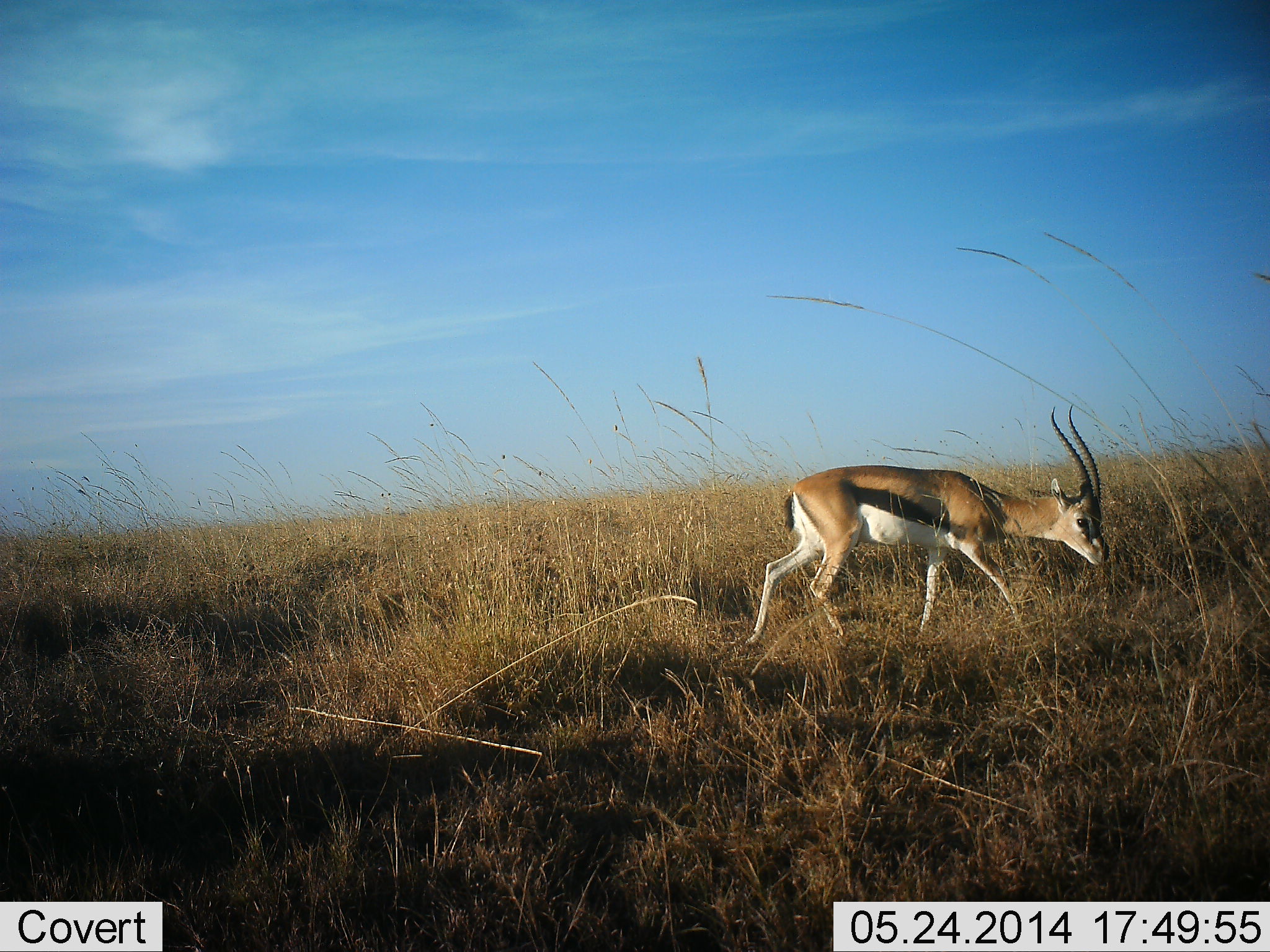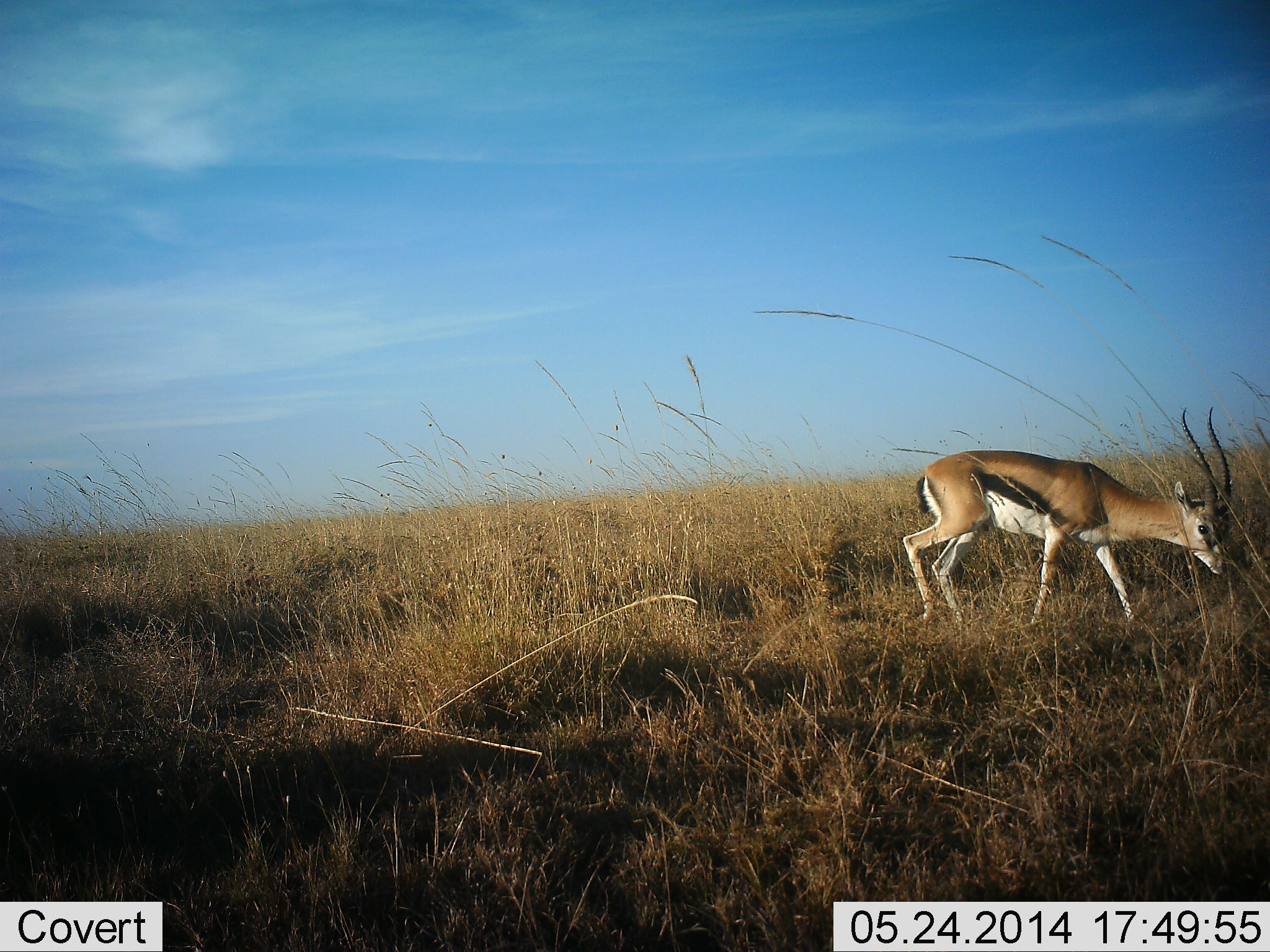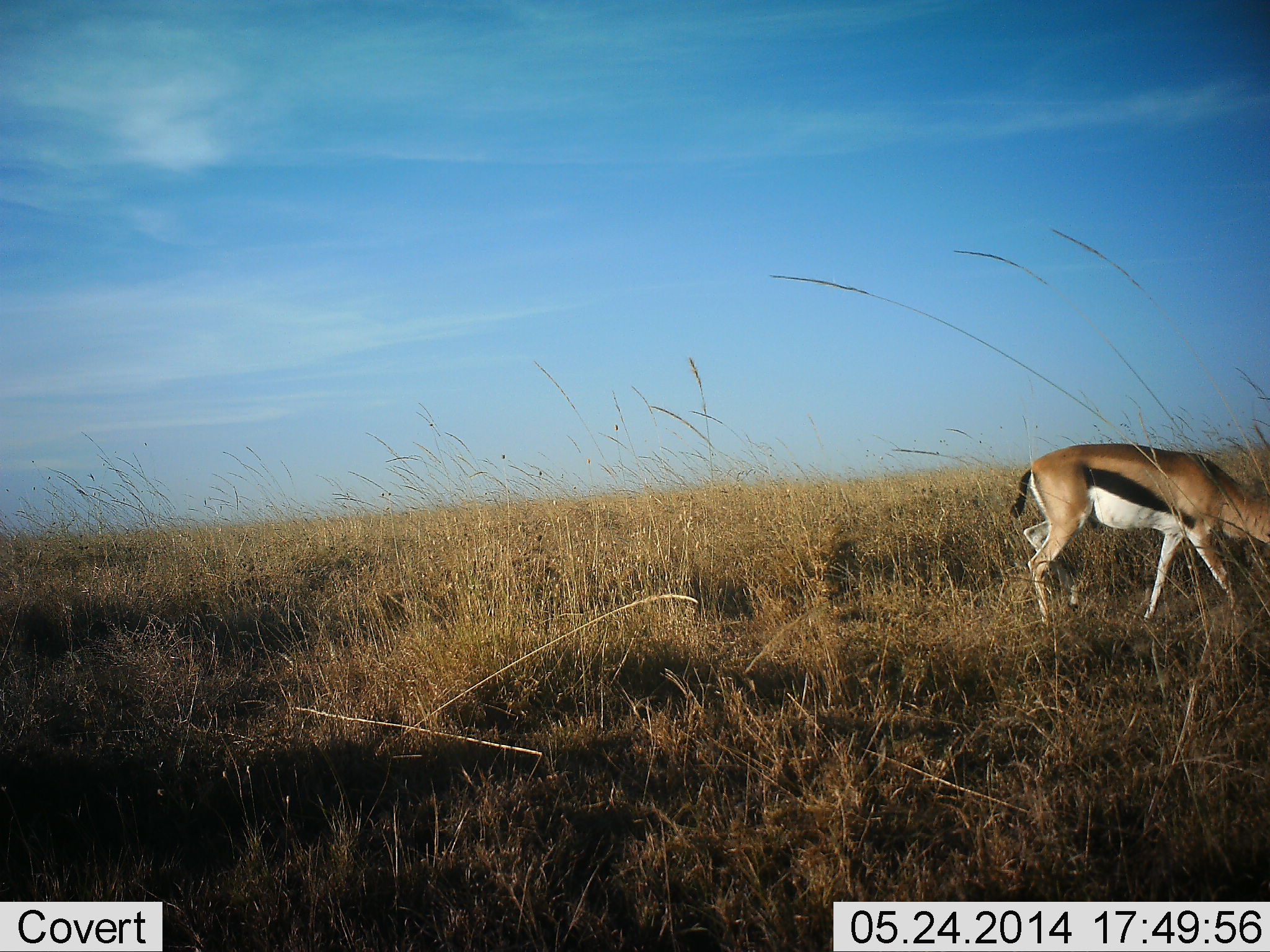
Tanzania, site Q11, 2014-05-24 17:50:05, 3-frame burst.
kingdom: Animalia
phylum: Chordata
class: Mammalia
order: Artiodactyla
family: Bovidae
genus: Eudorcas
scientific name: Eudorcas thomsonii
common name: thomson's gazelle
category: gazellethomsons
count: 1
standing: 0%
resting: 0%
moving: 100%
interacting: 0%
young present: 0%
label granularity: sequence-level